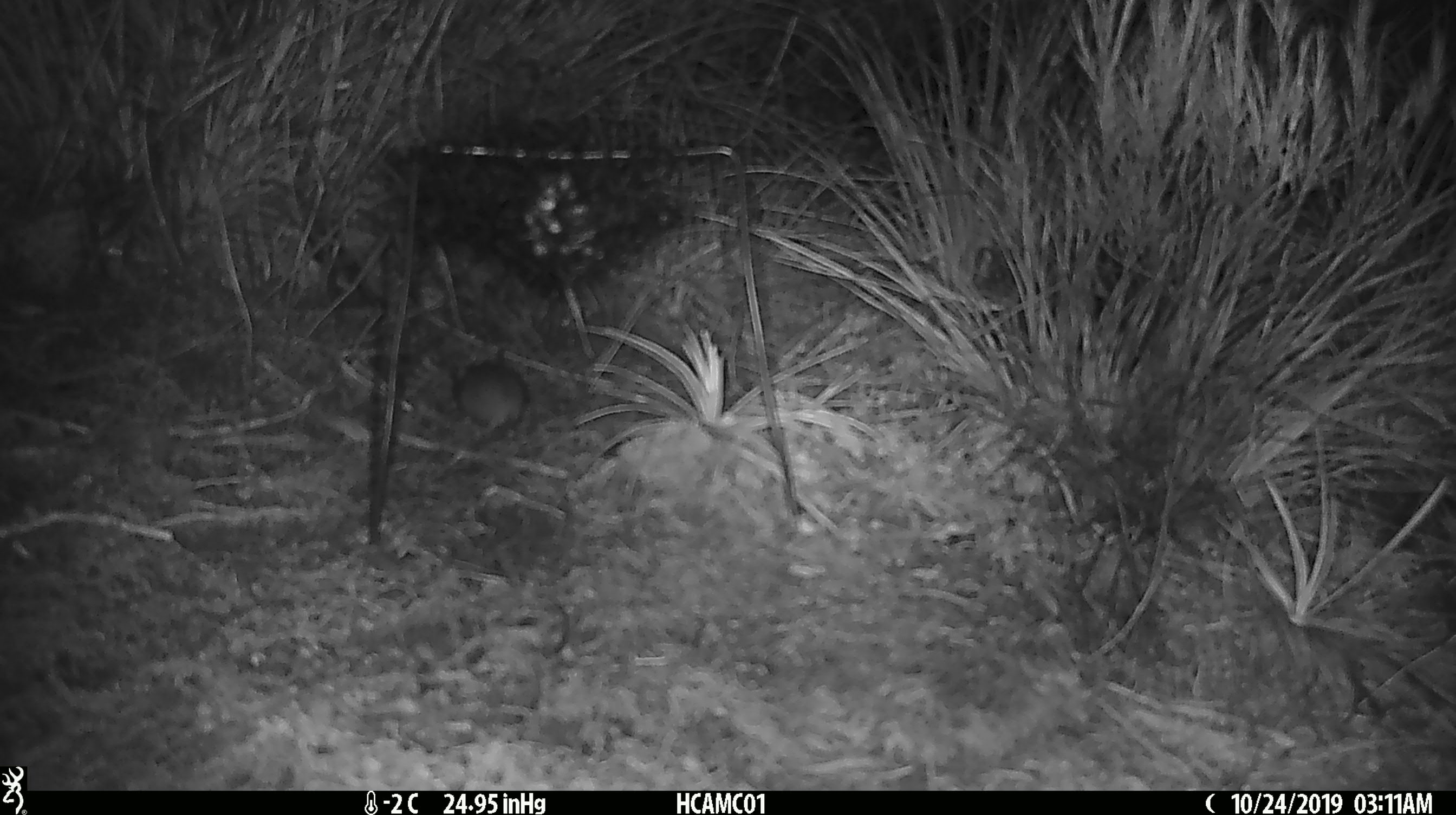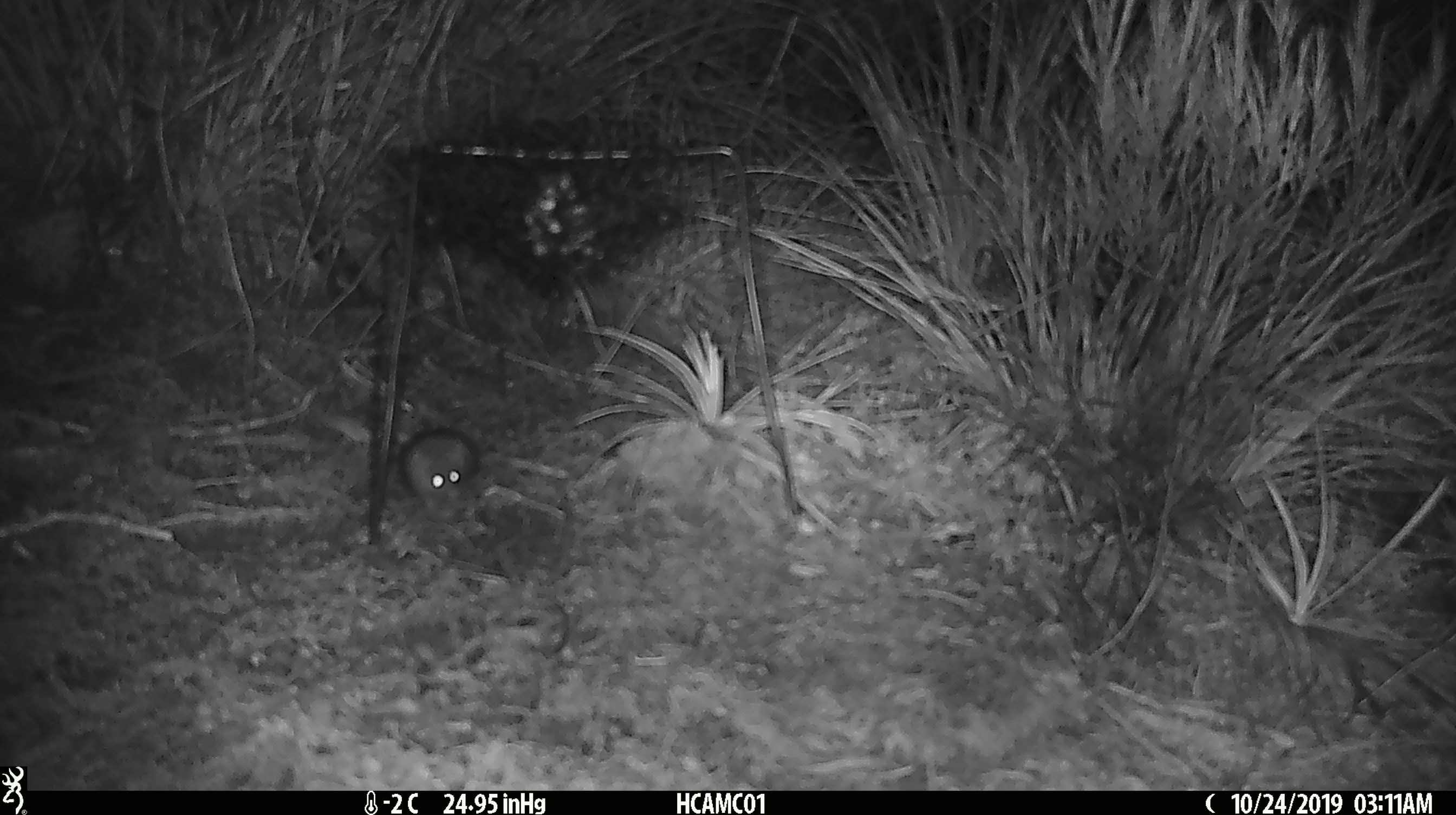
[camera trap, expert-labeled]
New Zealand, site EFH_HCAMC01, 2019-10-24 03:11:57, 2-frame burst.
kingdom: Animalia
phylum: Chordata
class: Mammalia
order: Rodentia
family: Muridae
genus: Mus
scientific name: Mus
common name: mouse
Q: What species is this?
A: Mouse (Mus).